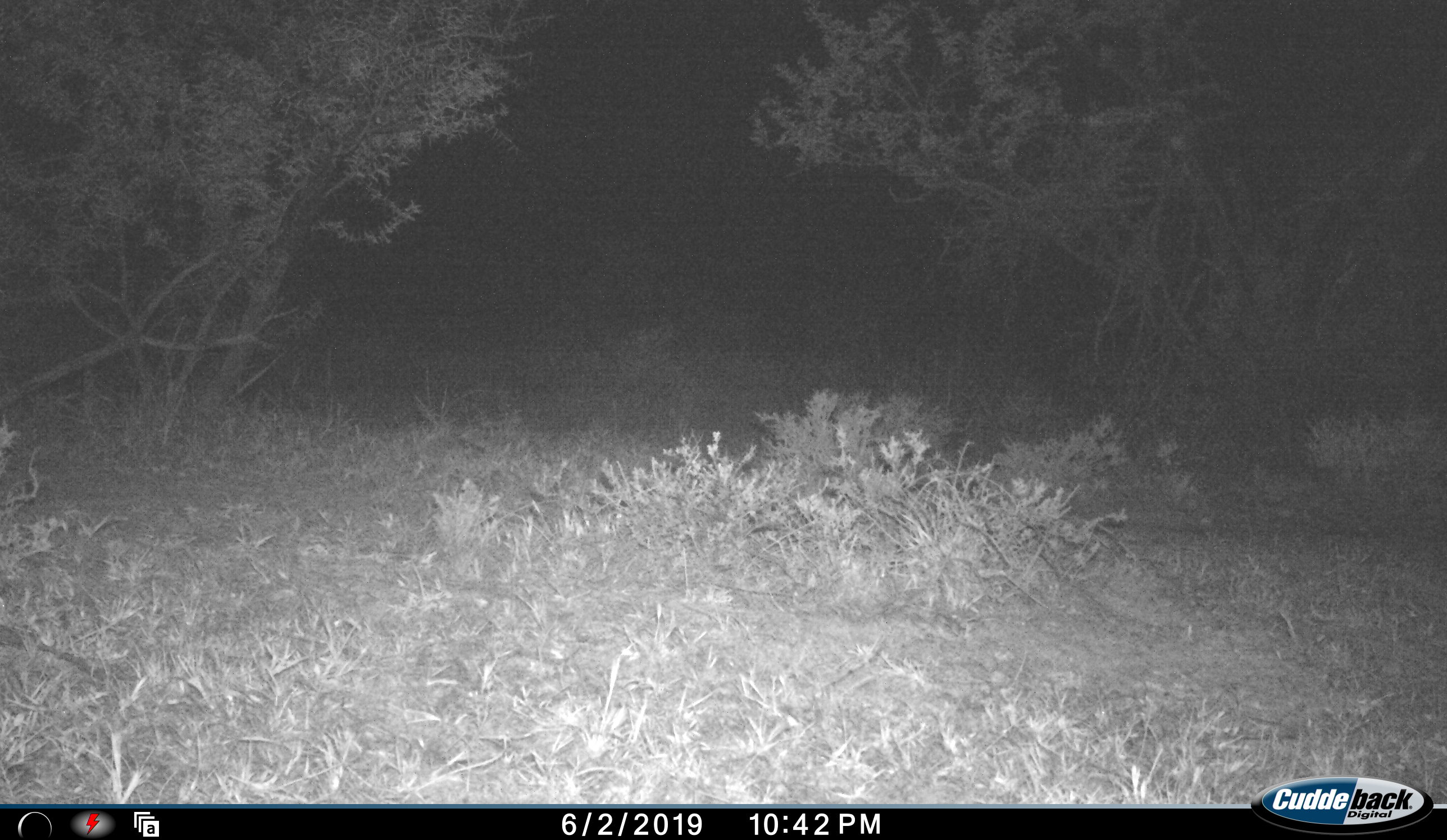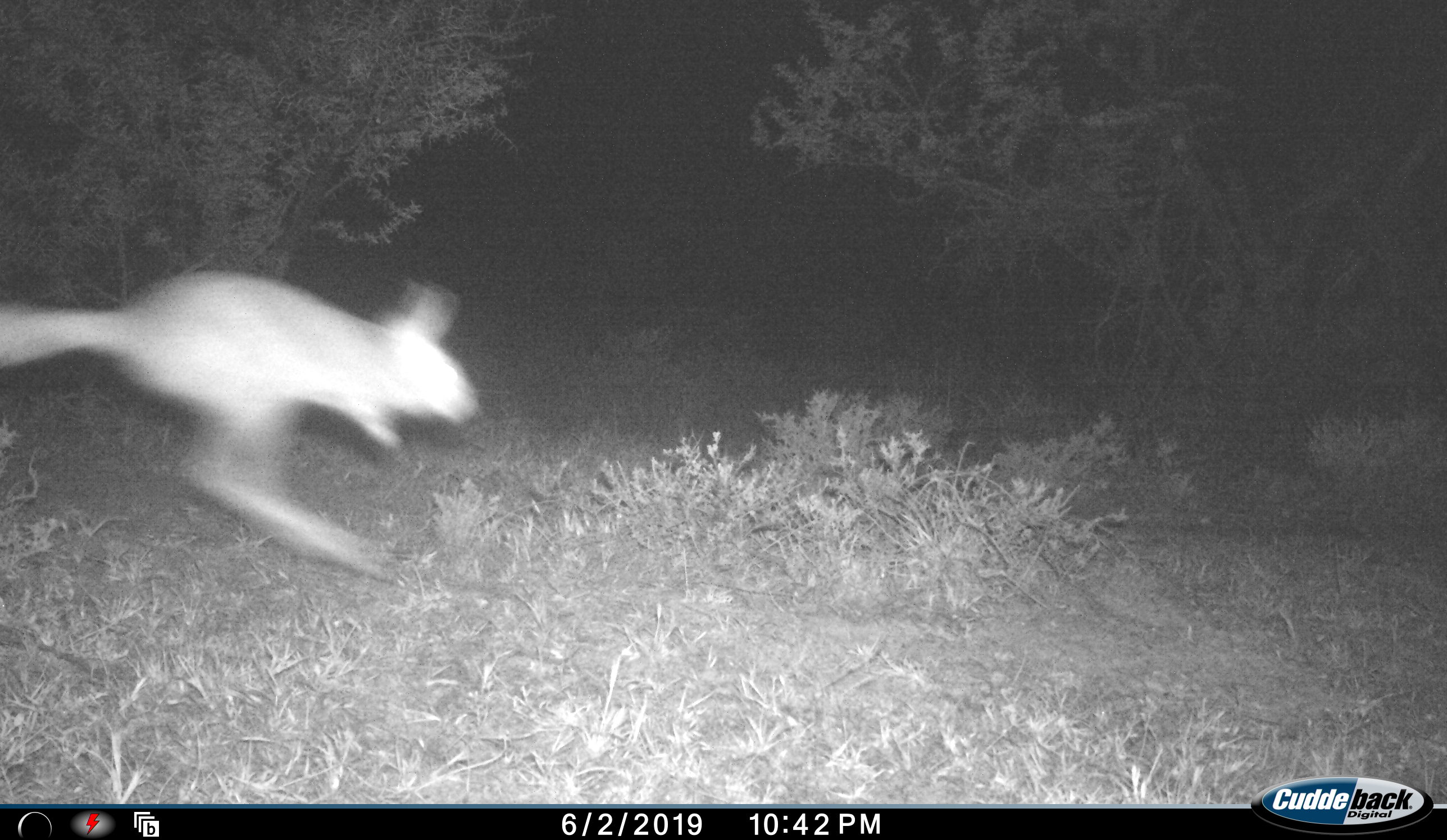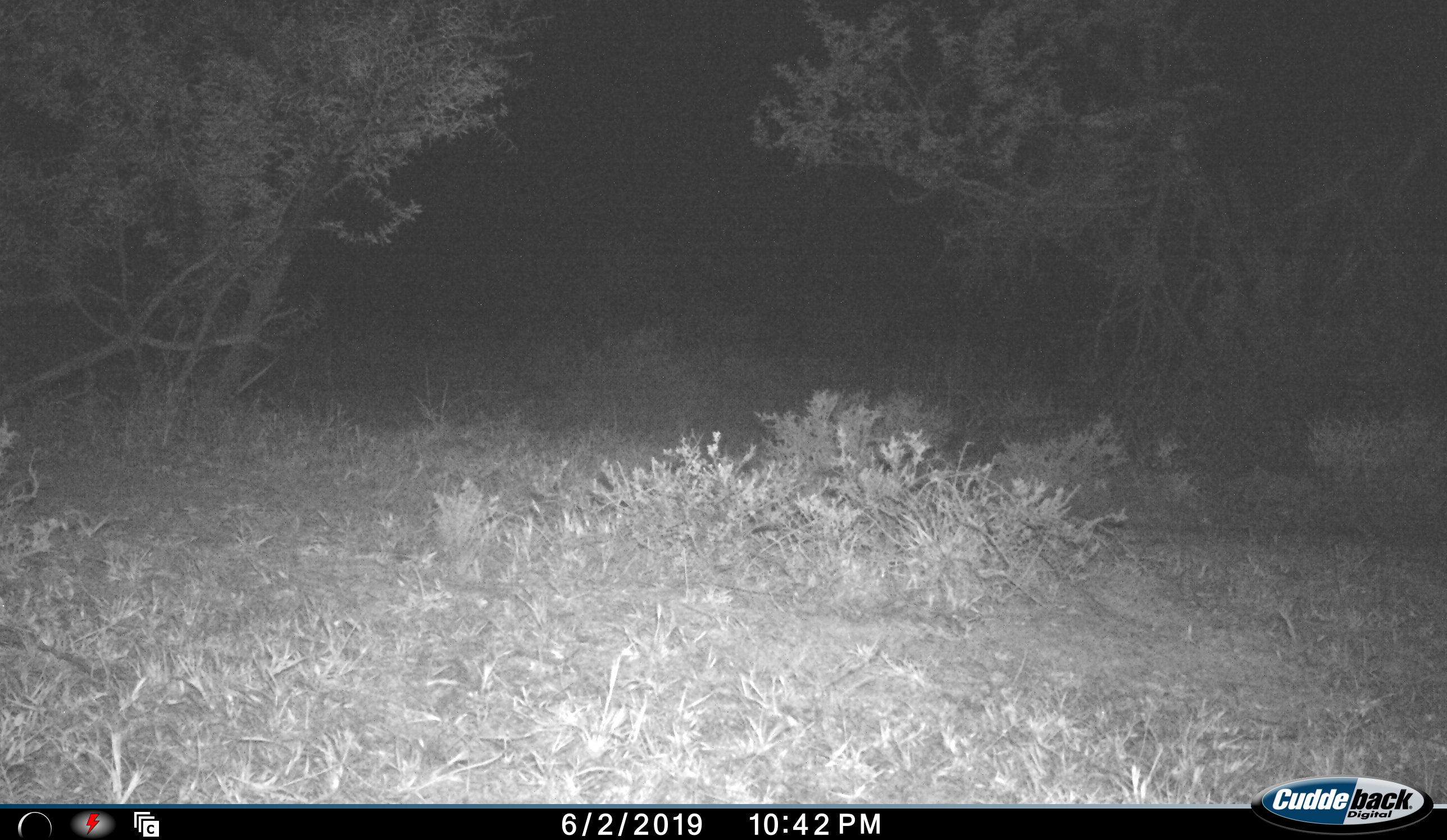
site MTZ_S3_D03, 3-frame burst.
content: unidentified animal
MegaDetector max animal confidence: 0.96